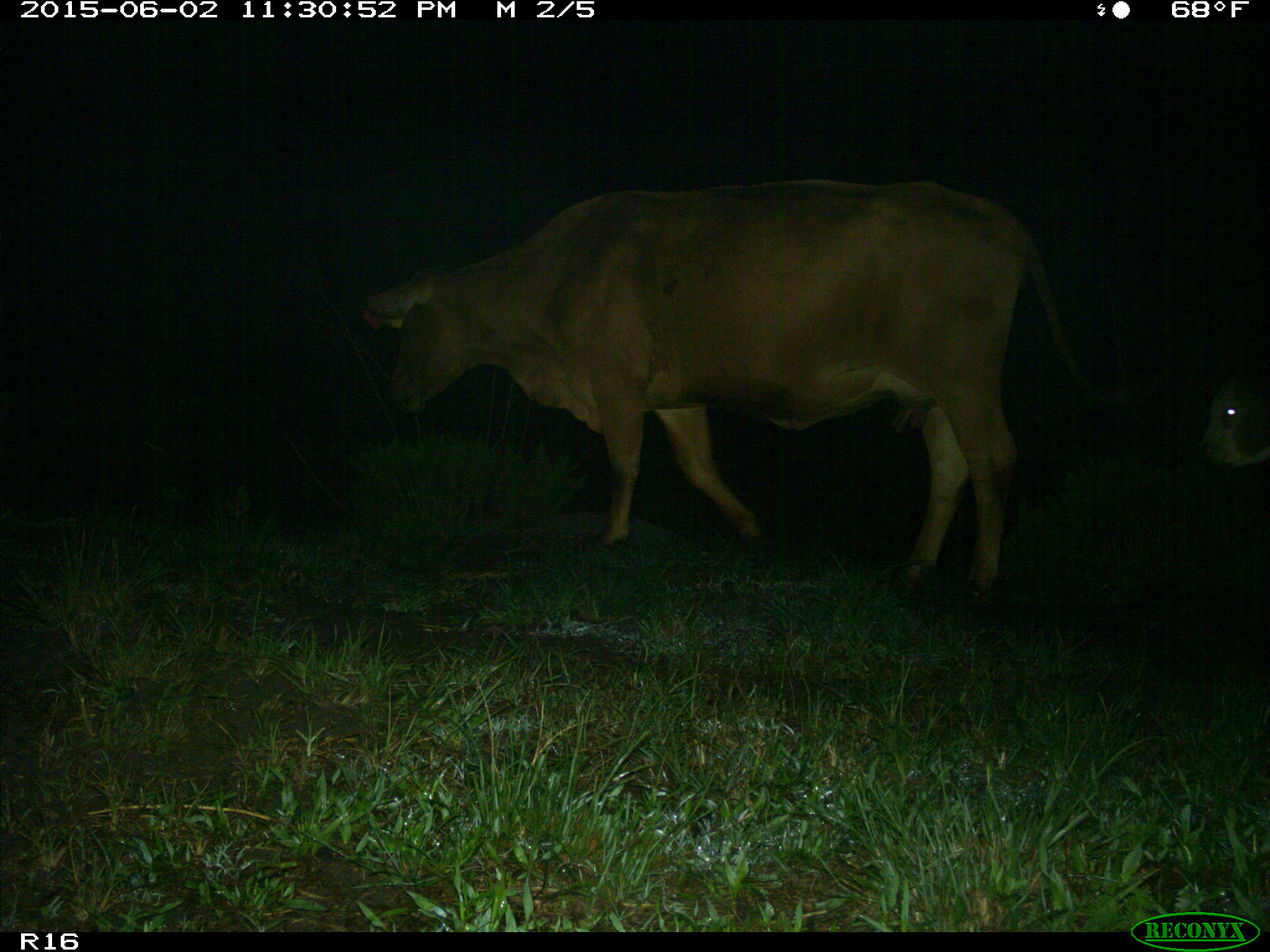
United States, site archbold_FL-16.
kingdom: Animalia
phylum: Chordata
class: Mammalia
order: Artiodactyla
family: Bovidae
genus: Bos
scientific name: Bos taurus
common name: domestic cow